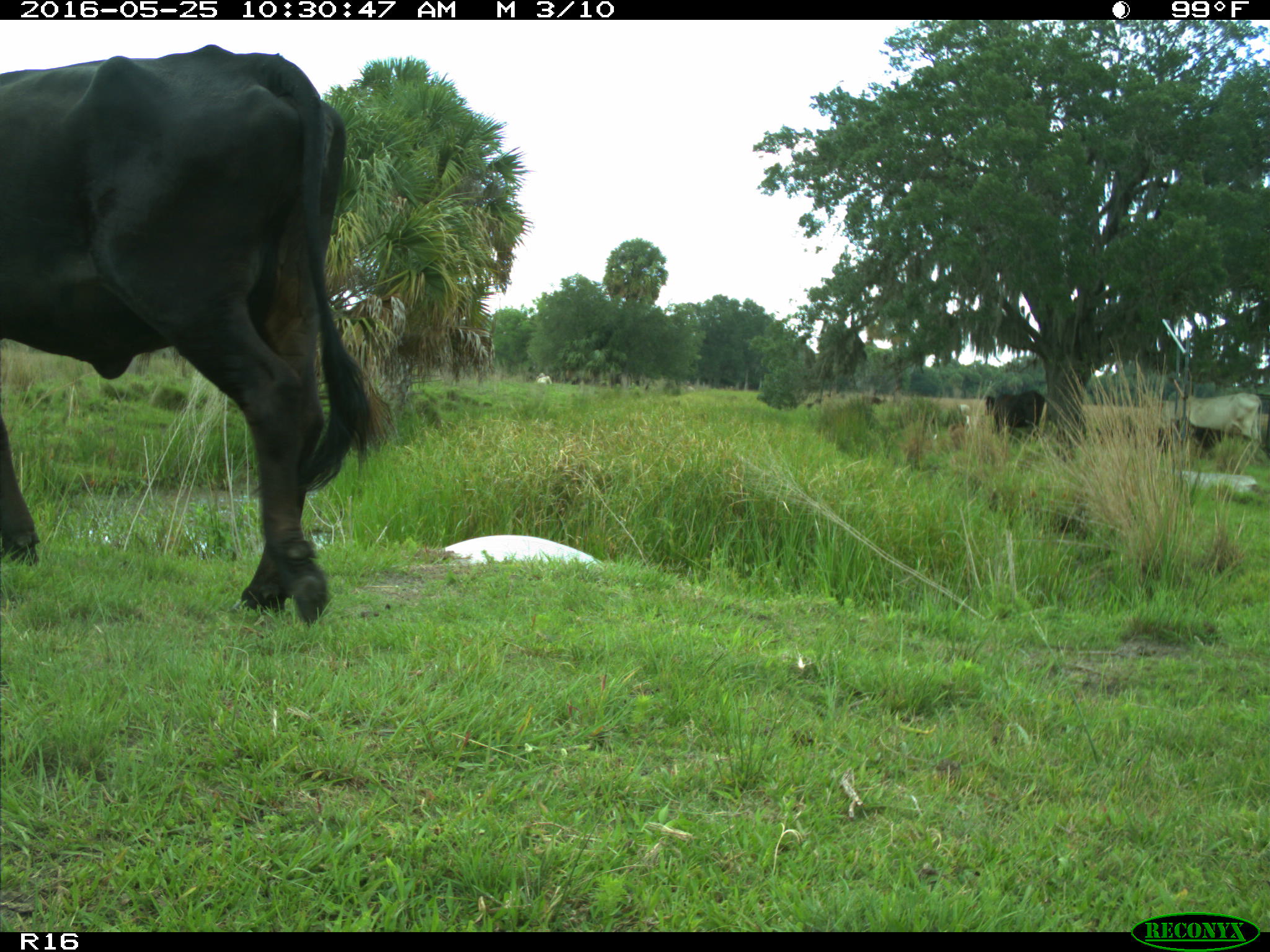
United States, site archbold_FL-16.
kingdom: Animalia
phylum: Chordata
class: Mammalia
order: Artiodactyla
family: Bovidae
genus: Bos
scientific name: Bos taurus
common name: domestic cow